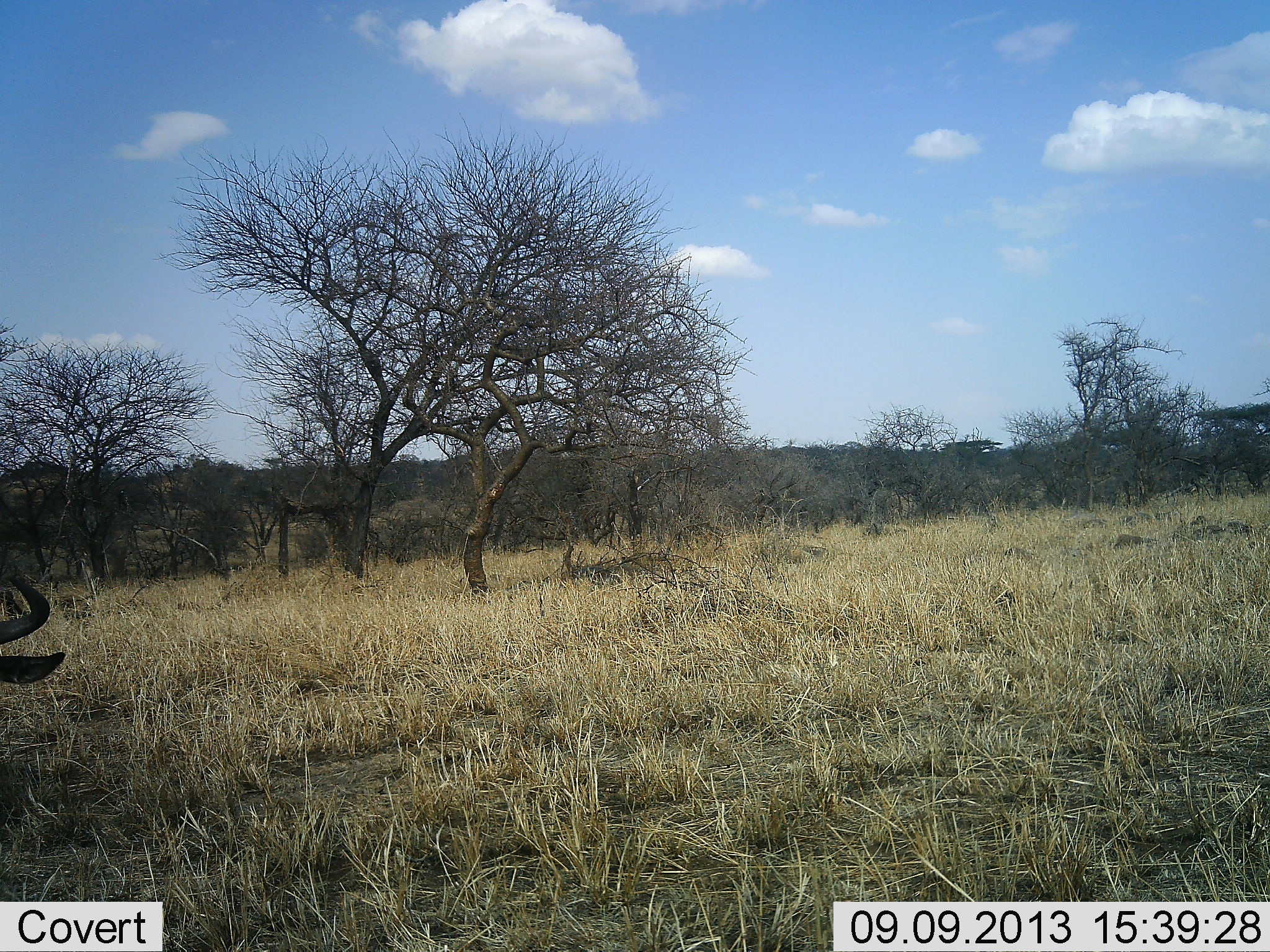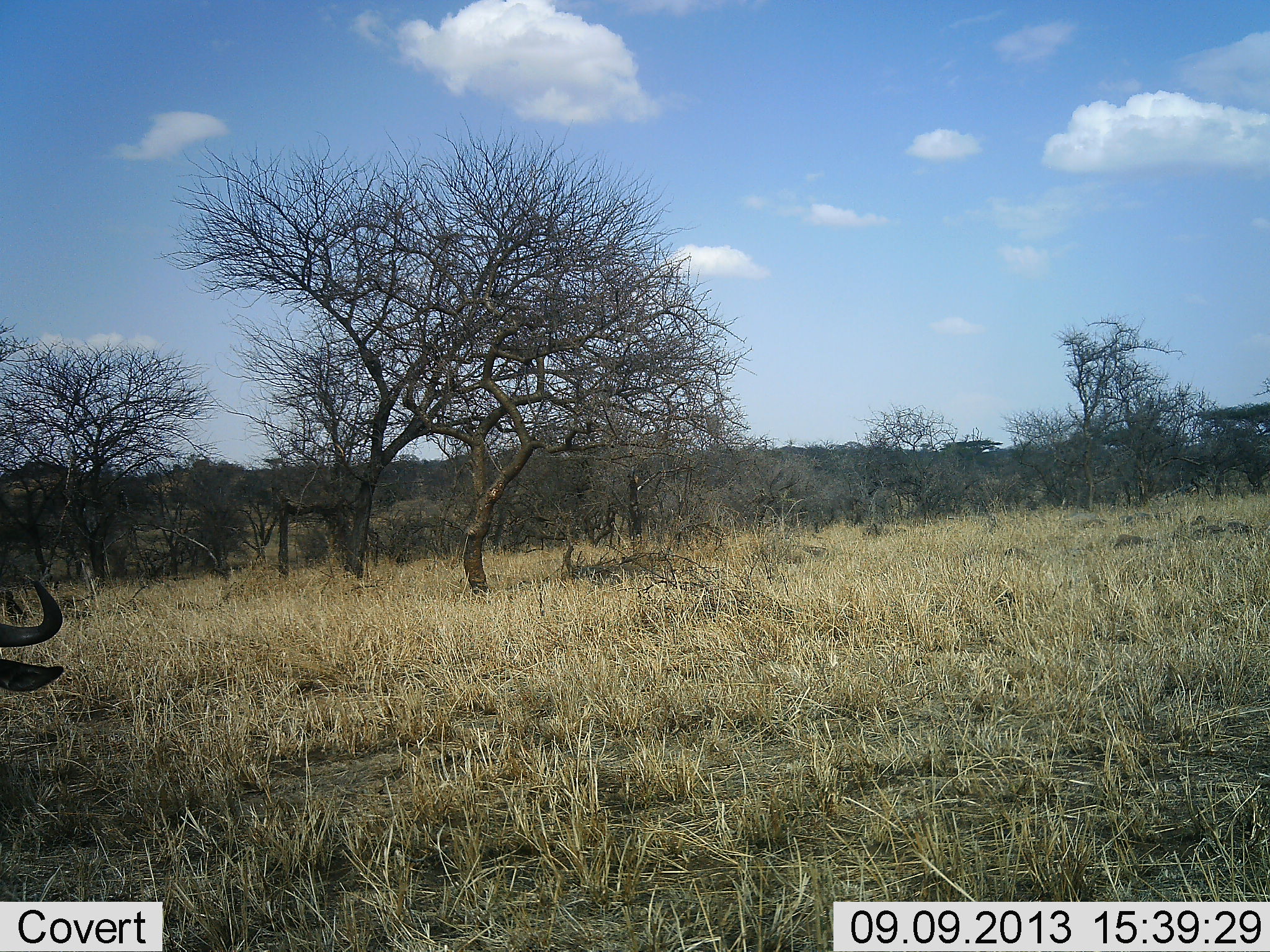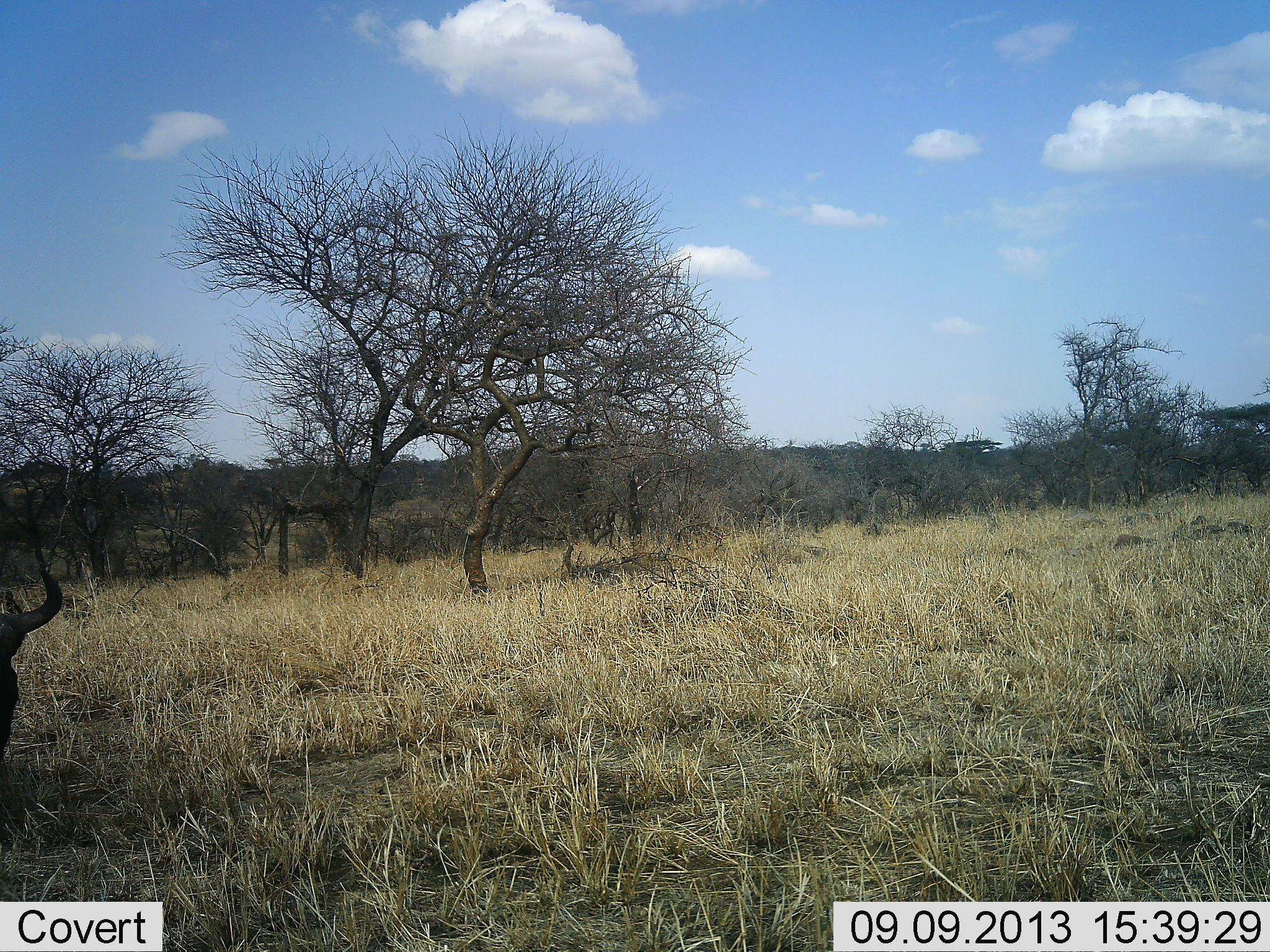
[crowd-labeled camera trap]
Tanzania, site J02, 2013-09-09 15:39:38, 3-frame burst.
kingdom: Animalia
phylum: Chordata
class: Mammalia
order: Artiodactyla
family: Bovidae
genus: Connochaetes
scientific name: Connochaetes taurinus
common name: blue wildebeest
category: wildebeest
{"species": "wildebeest (blue wildebeest) (Connochaetes taurinus)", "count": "1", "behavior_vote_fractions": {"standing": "40%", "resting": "0%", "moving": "0%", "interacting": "0%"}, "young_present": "0%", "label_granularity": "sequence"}